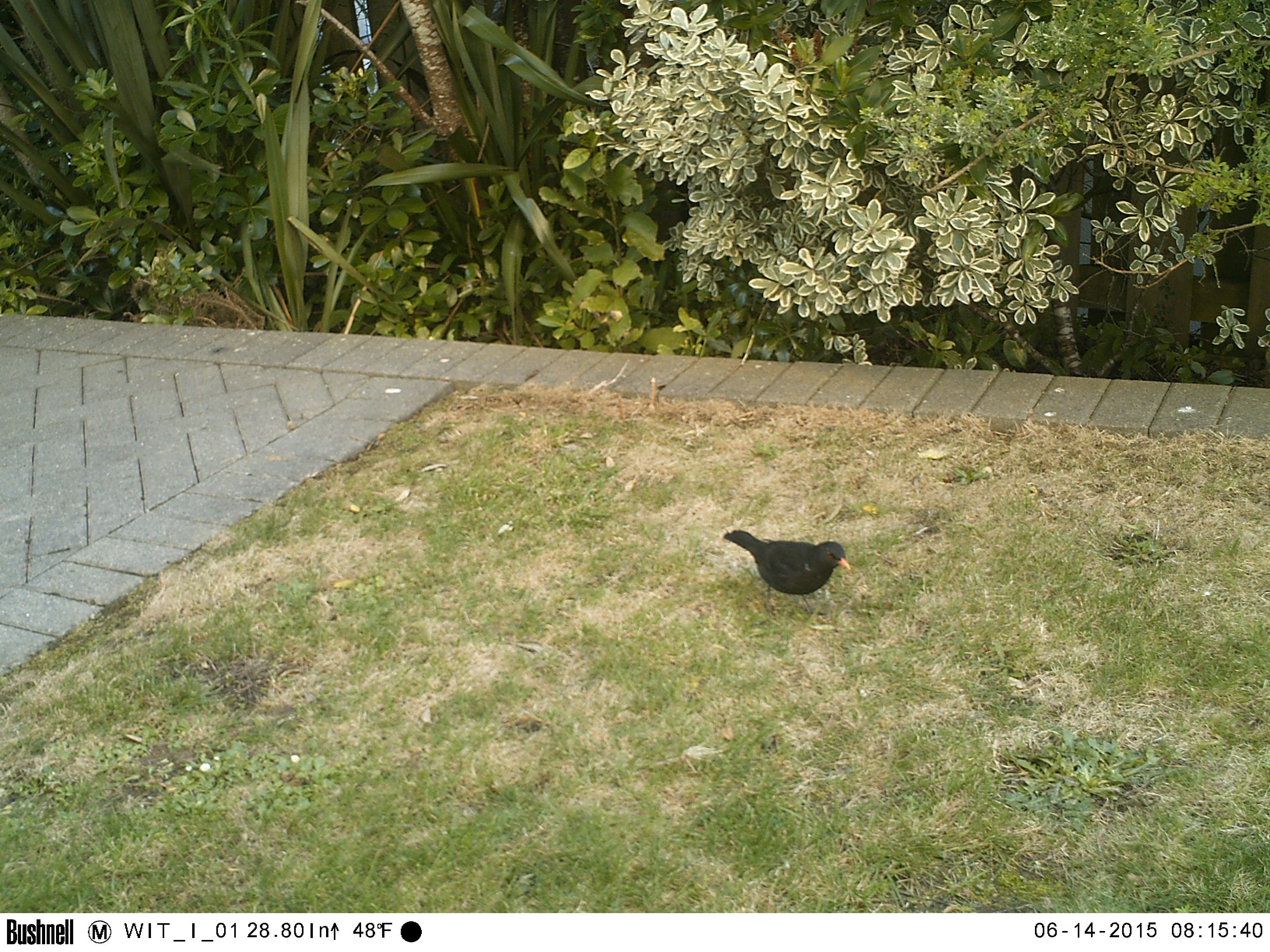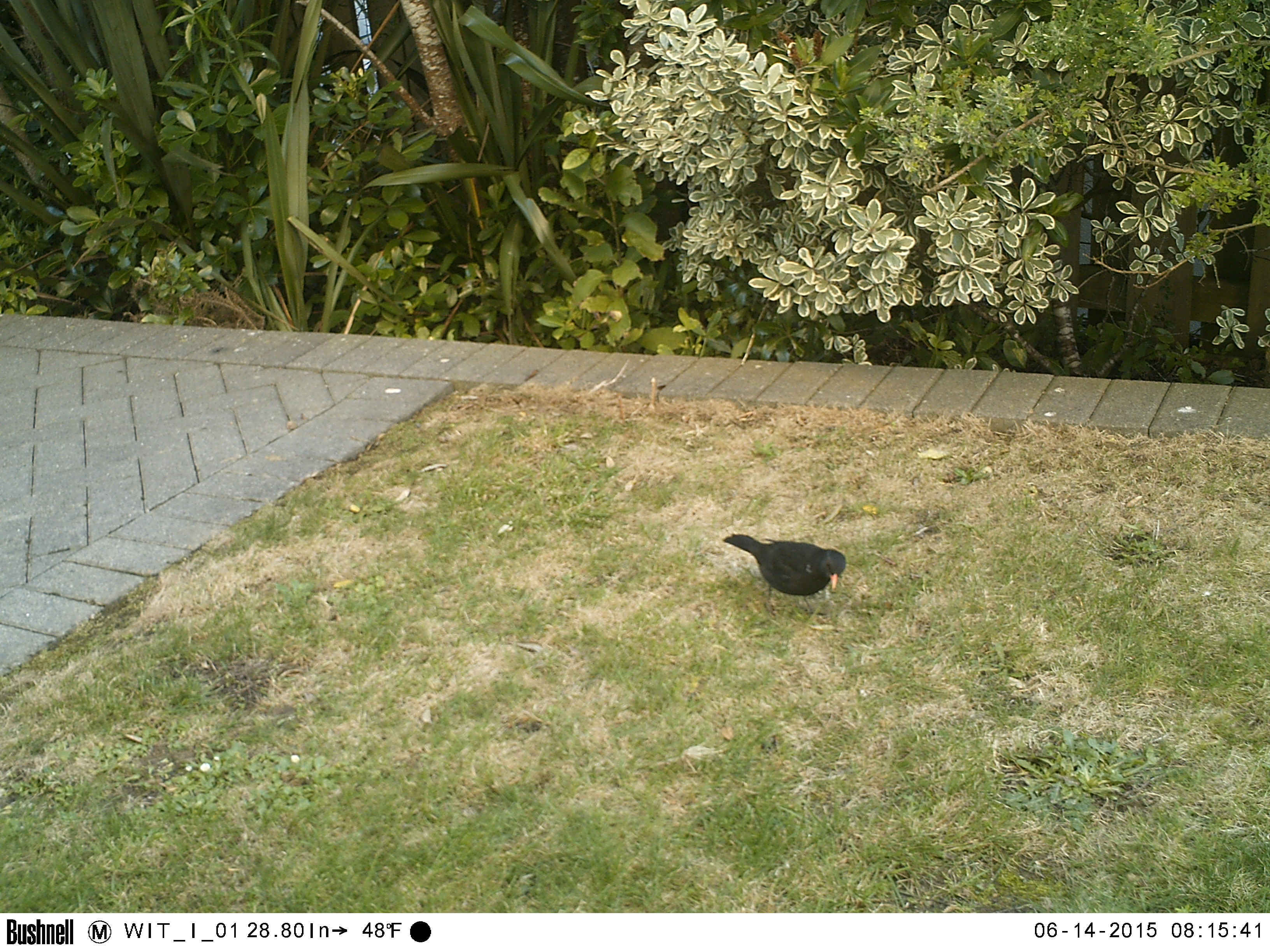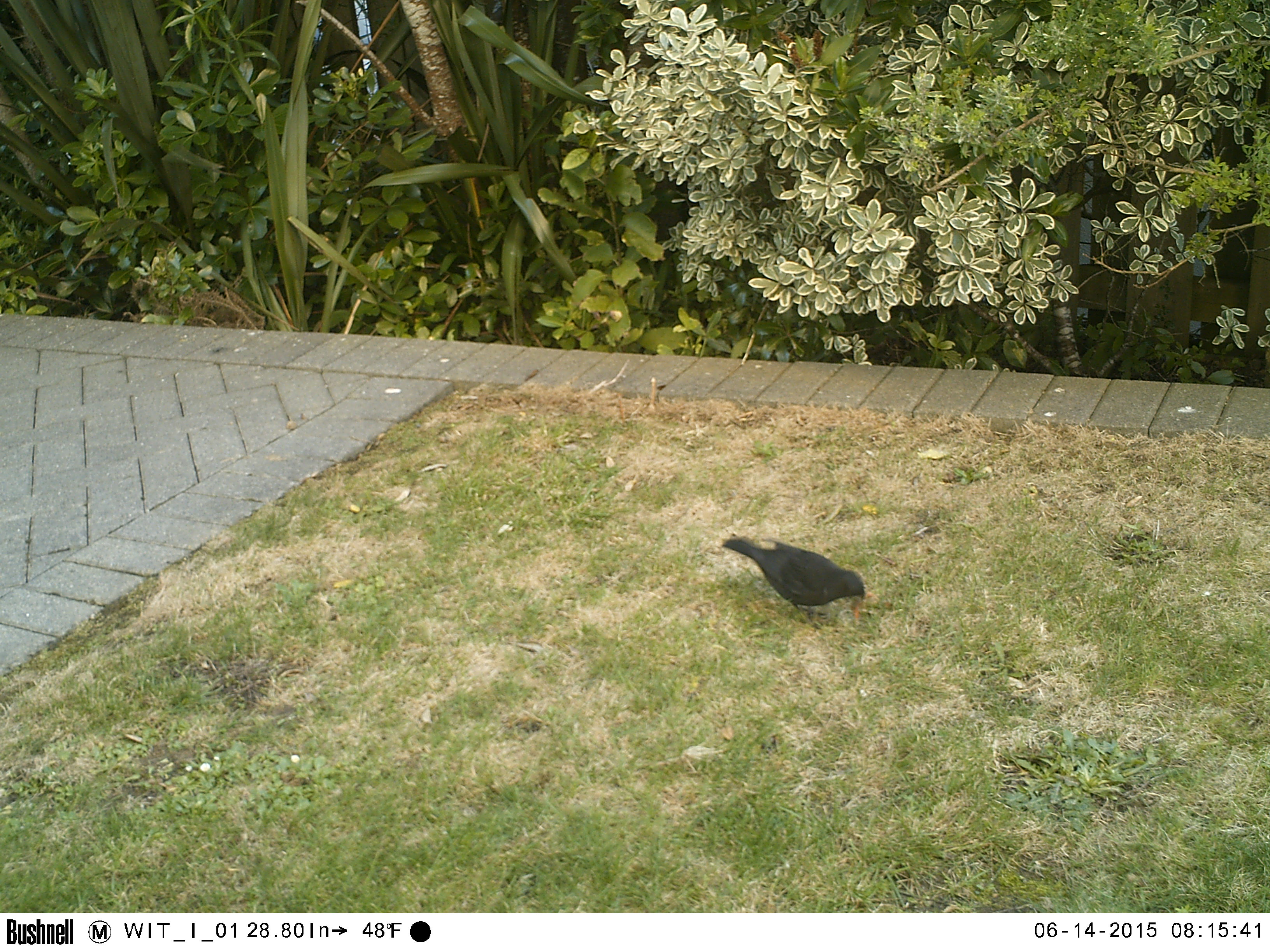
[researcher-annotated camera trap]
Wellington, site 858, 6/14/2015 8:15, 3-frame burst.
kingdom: Animalia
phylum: Chordata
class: Aves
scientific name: Aves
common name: bird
Bird (Aves).